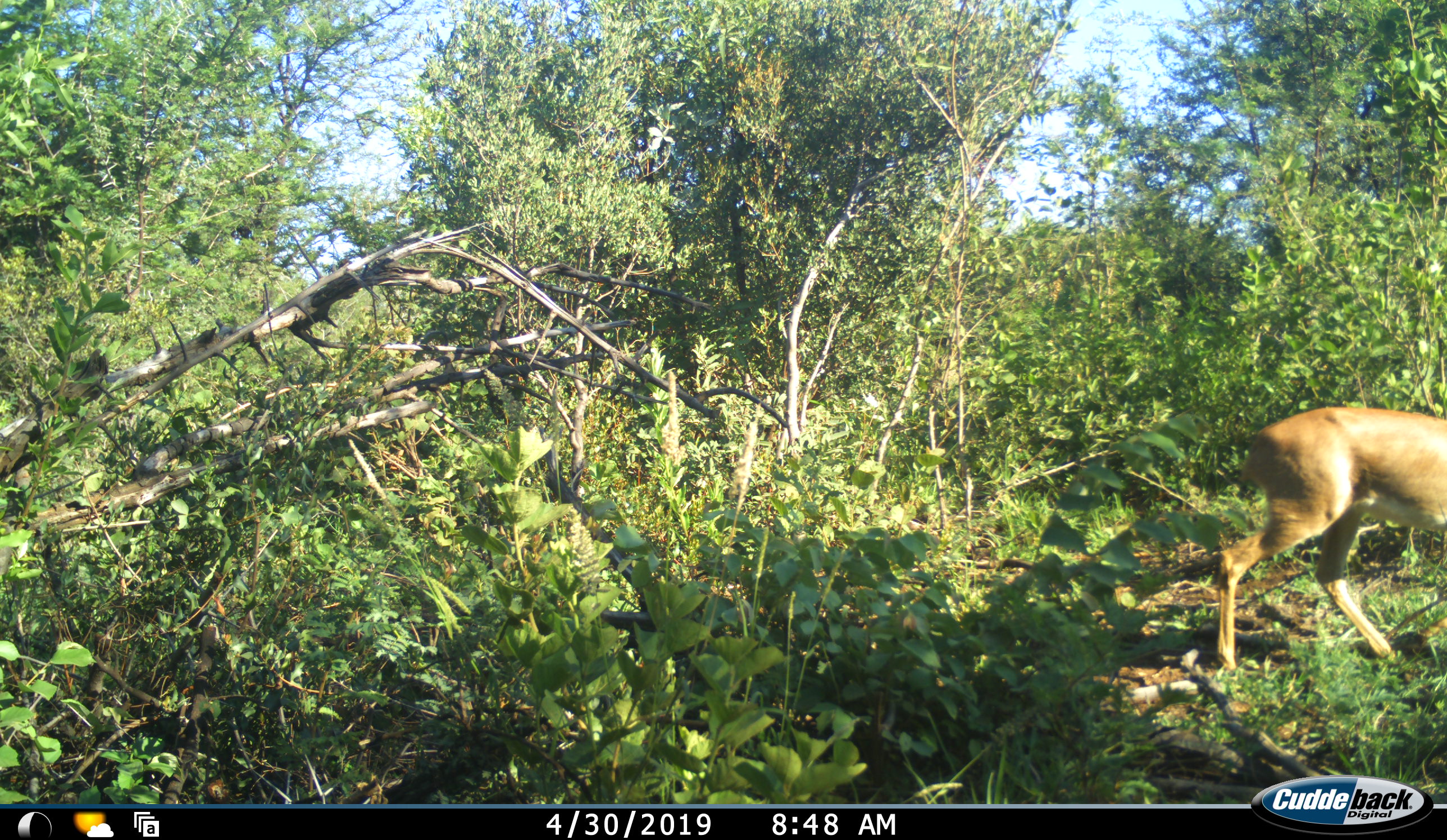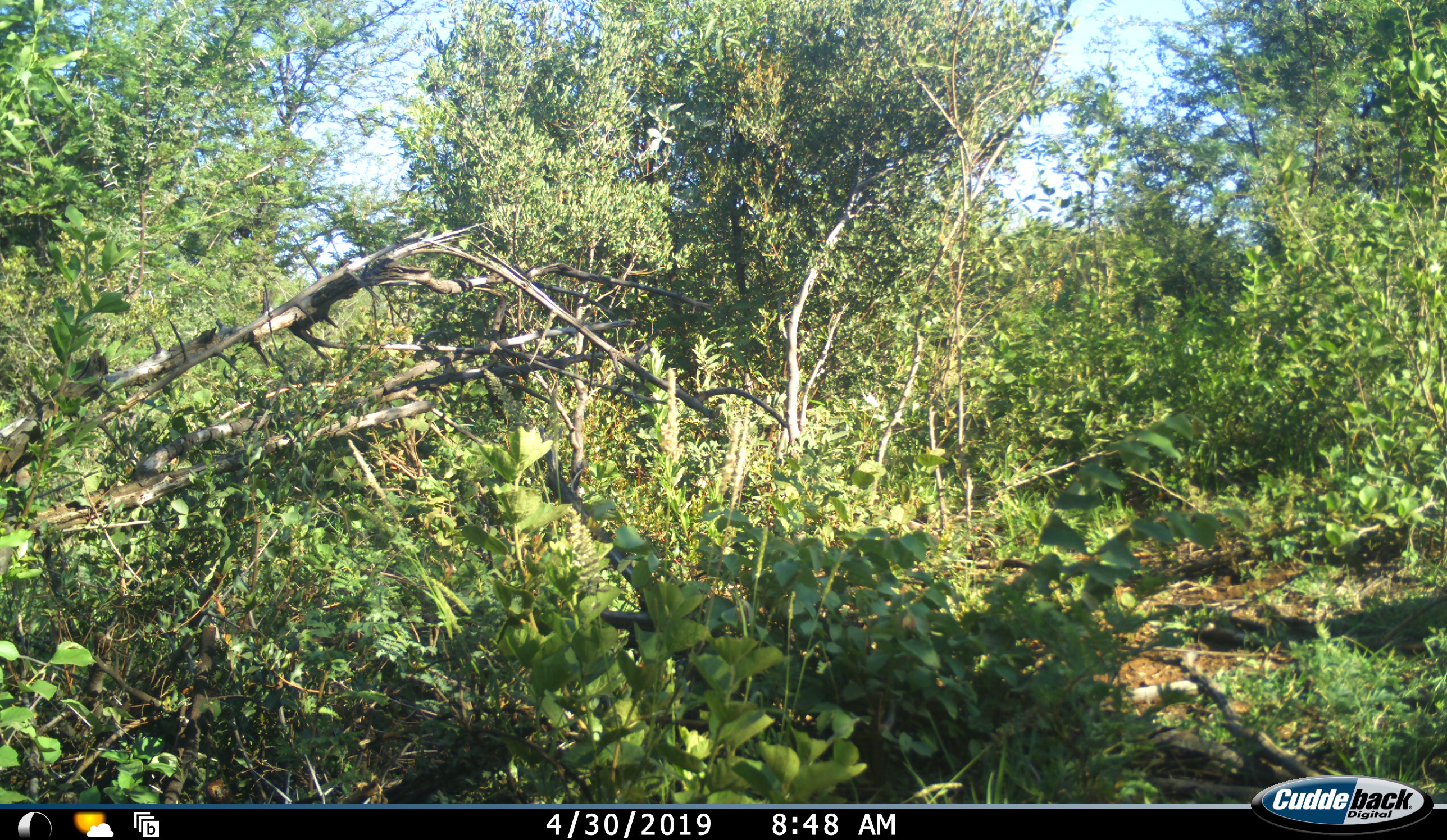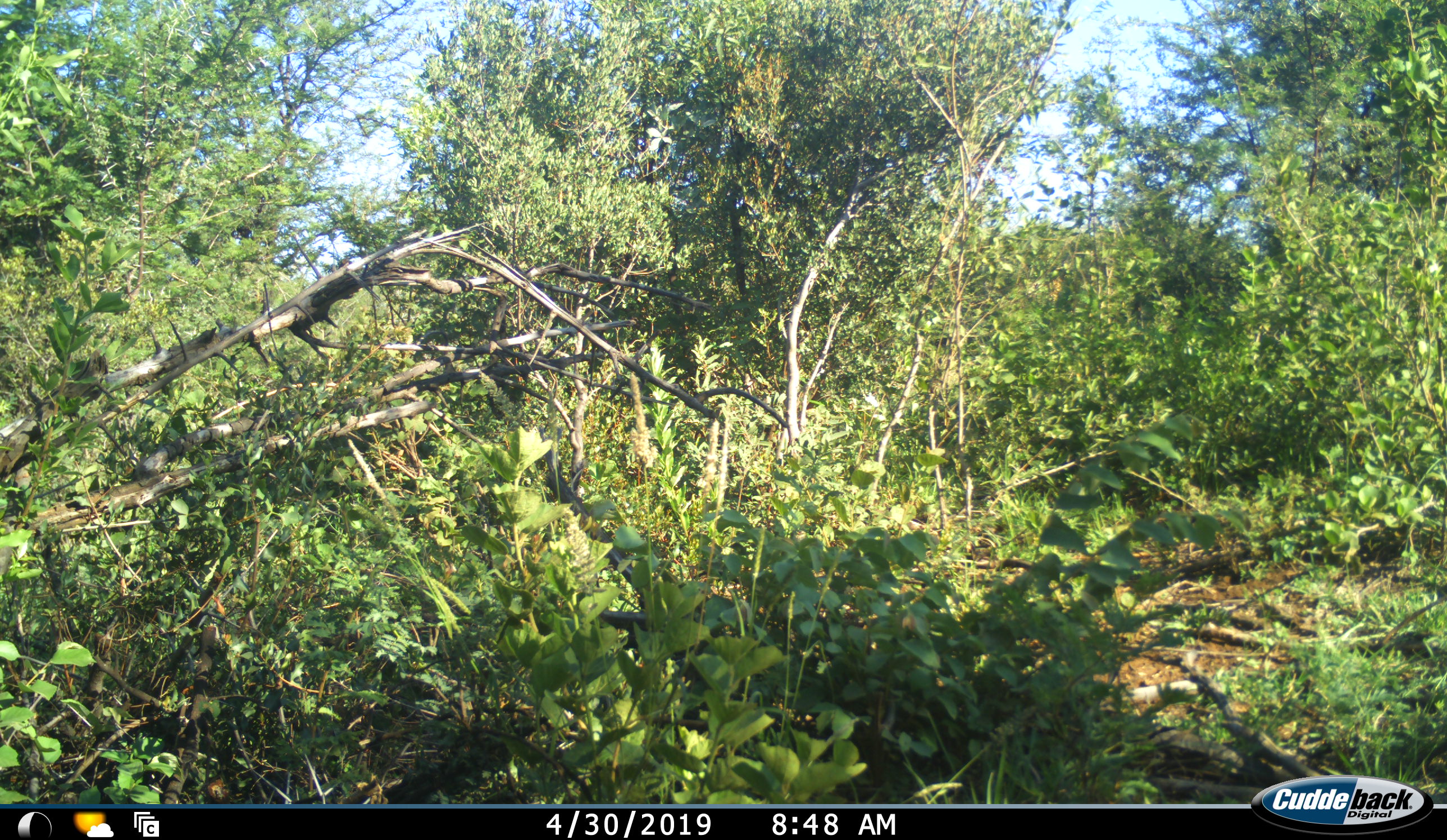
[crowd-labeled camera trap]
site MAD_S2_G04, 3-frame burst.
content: unidentified animal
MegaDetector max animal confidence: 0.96